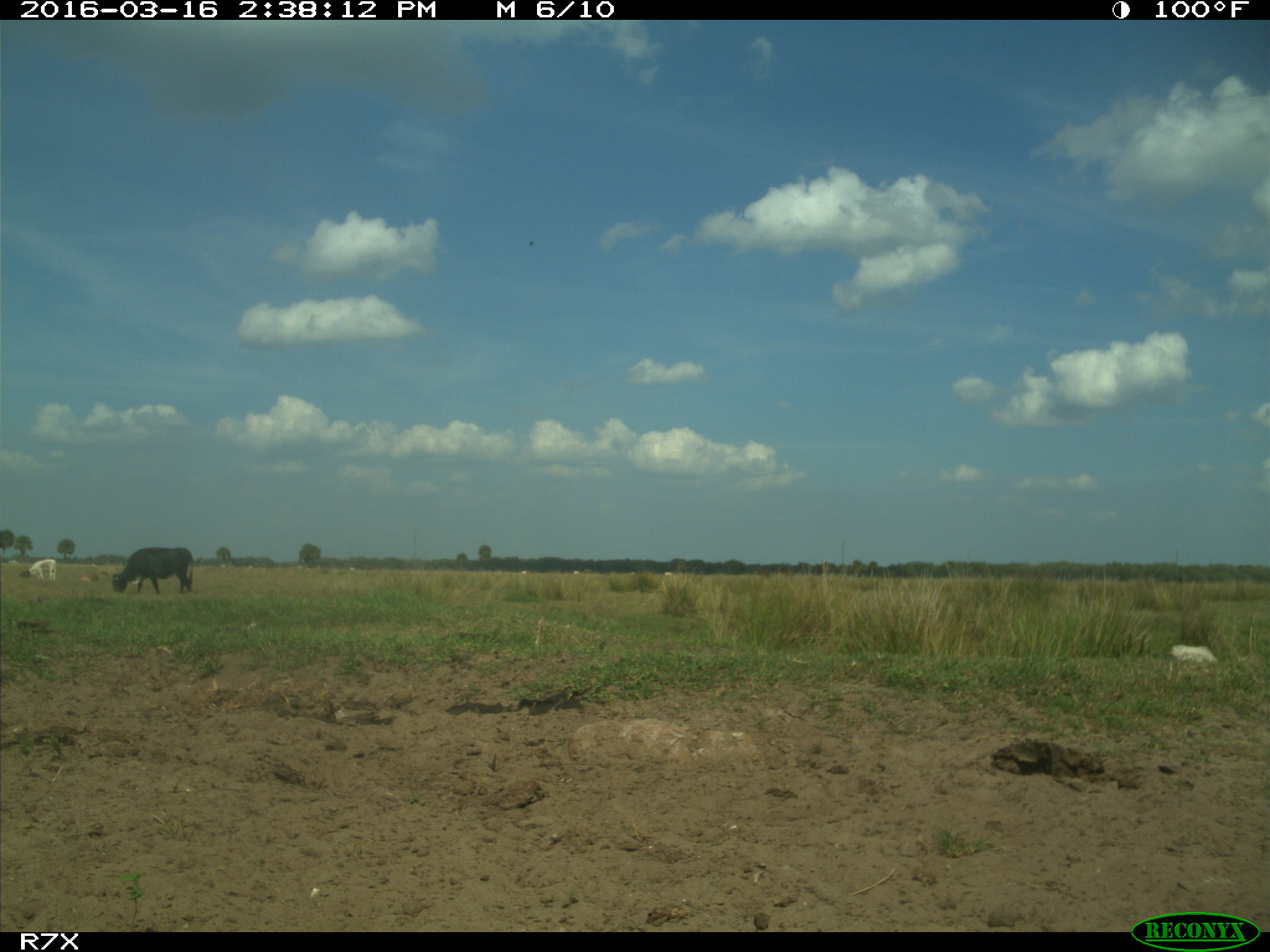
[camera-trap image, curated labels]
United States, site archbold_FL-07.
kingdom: Animalia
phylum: Chordata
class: Mammalia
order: Artiodactyla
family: Bovidae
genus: Bos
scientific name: Bos taurus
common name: domestic cow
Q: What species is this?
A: Bos taurus (domestic cow).